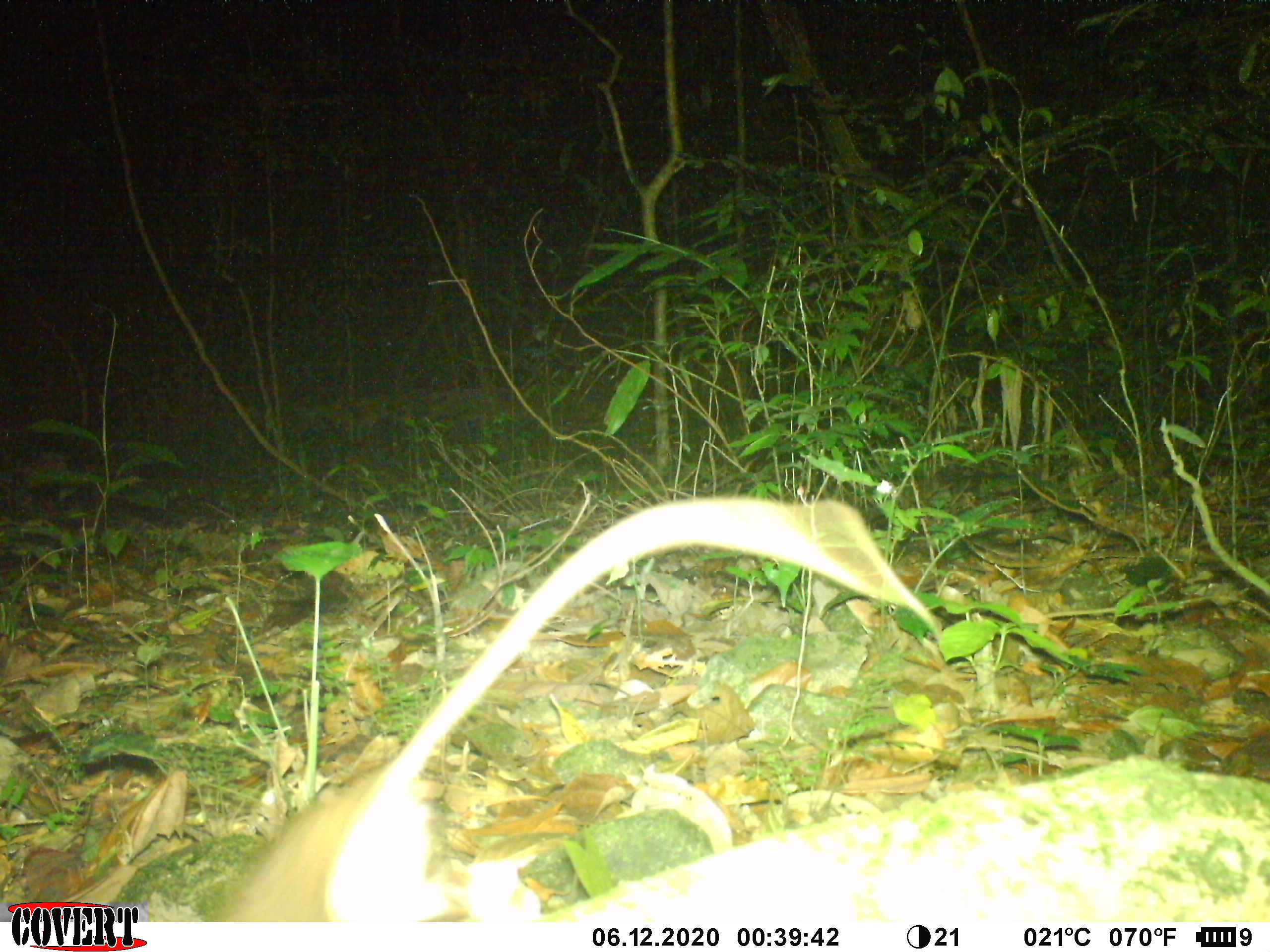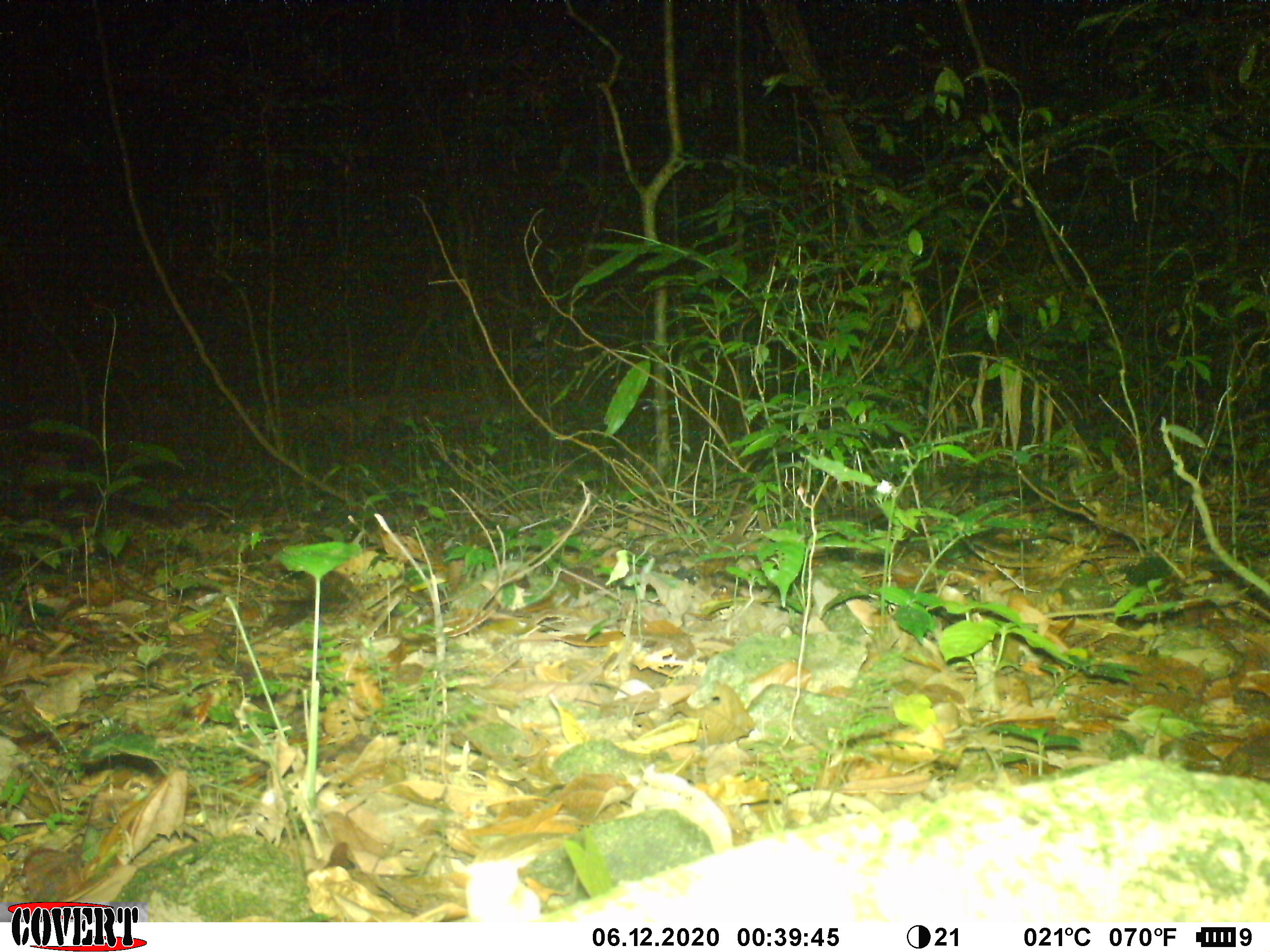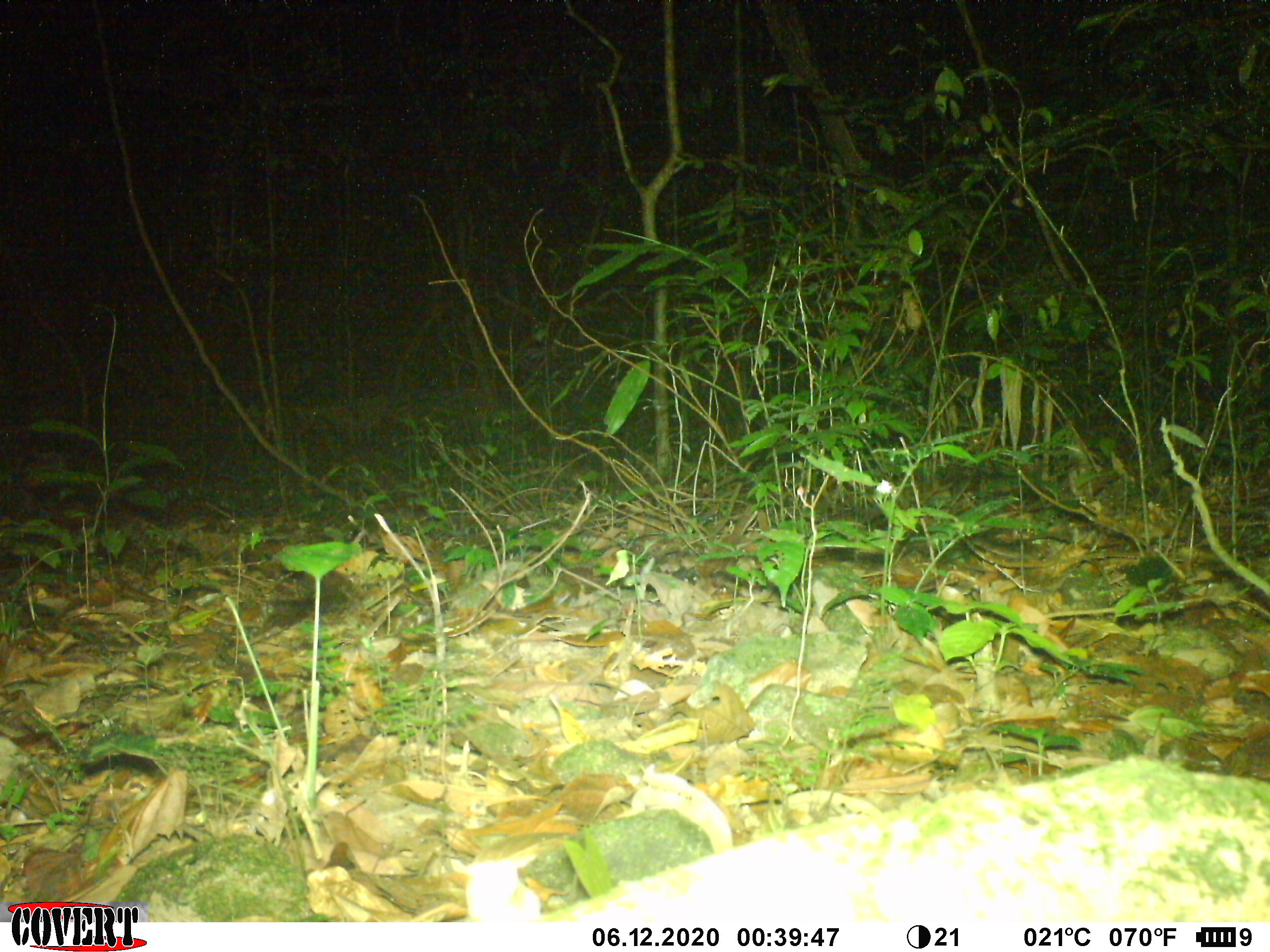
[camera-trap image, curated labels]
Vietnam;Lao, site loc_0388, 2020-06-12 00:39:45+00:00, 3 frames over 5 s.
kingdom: Animalia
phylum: Chordata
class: Mammalia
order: Rodentia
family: Muridae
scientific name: Muridae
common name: old-world mice and rats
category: unidentified murid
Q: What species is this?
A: Unidentified murid (old-world mice and rats) (Muridae).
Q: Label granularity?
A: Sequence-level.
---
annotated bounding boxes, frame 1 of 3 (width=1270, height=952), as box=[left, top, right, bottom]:
unidentified murid: box=[221, 494, 939, 922]